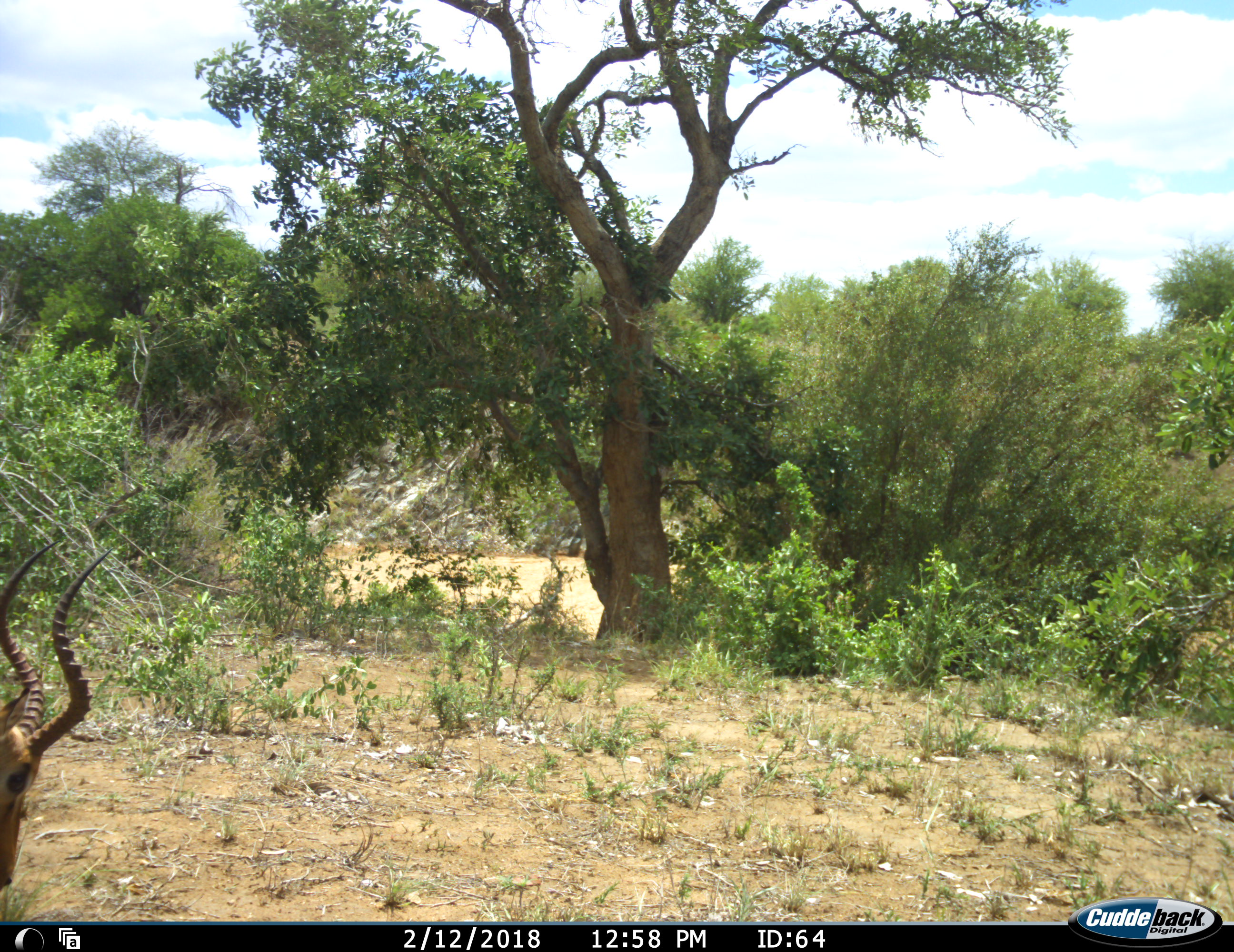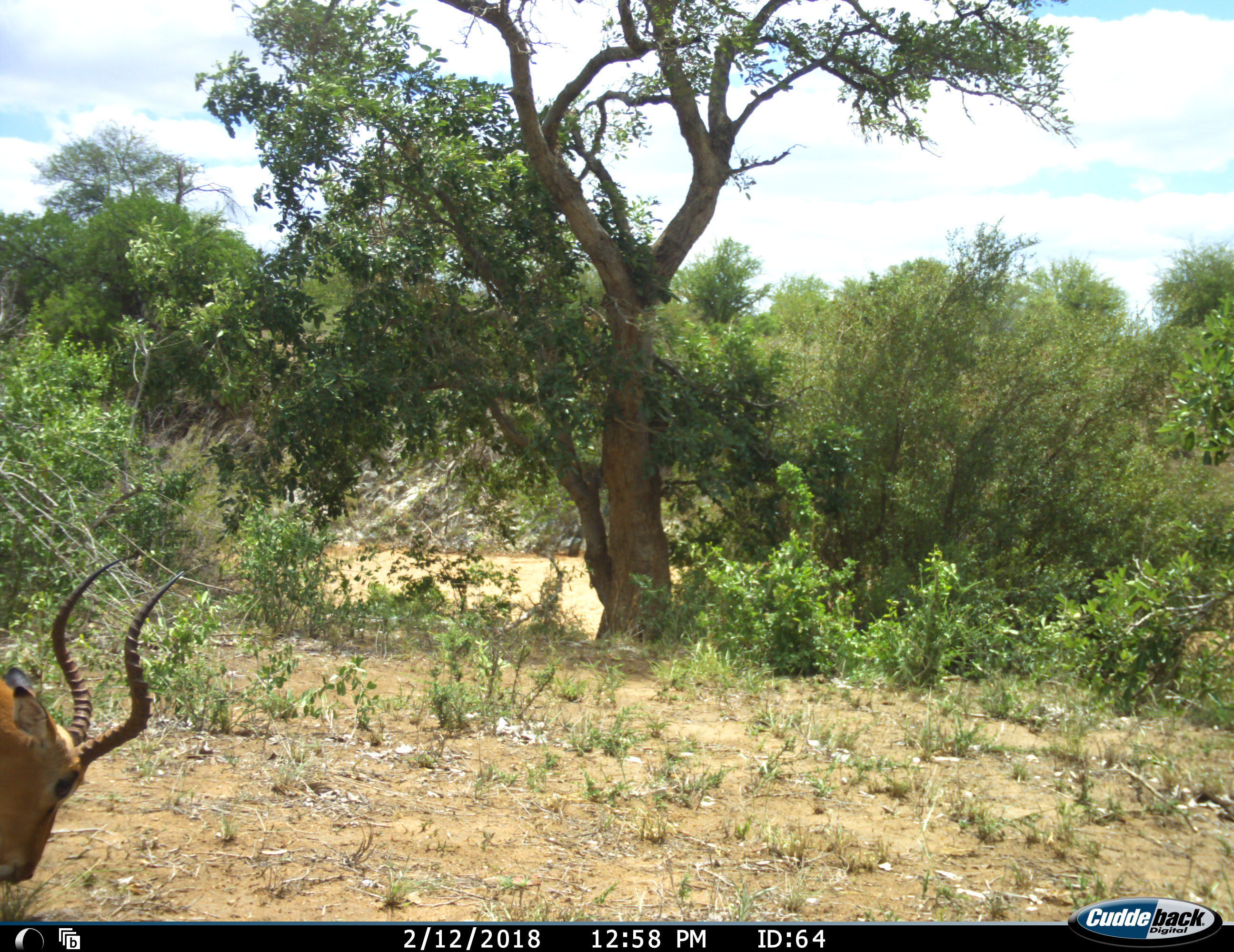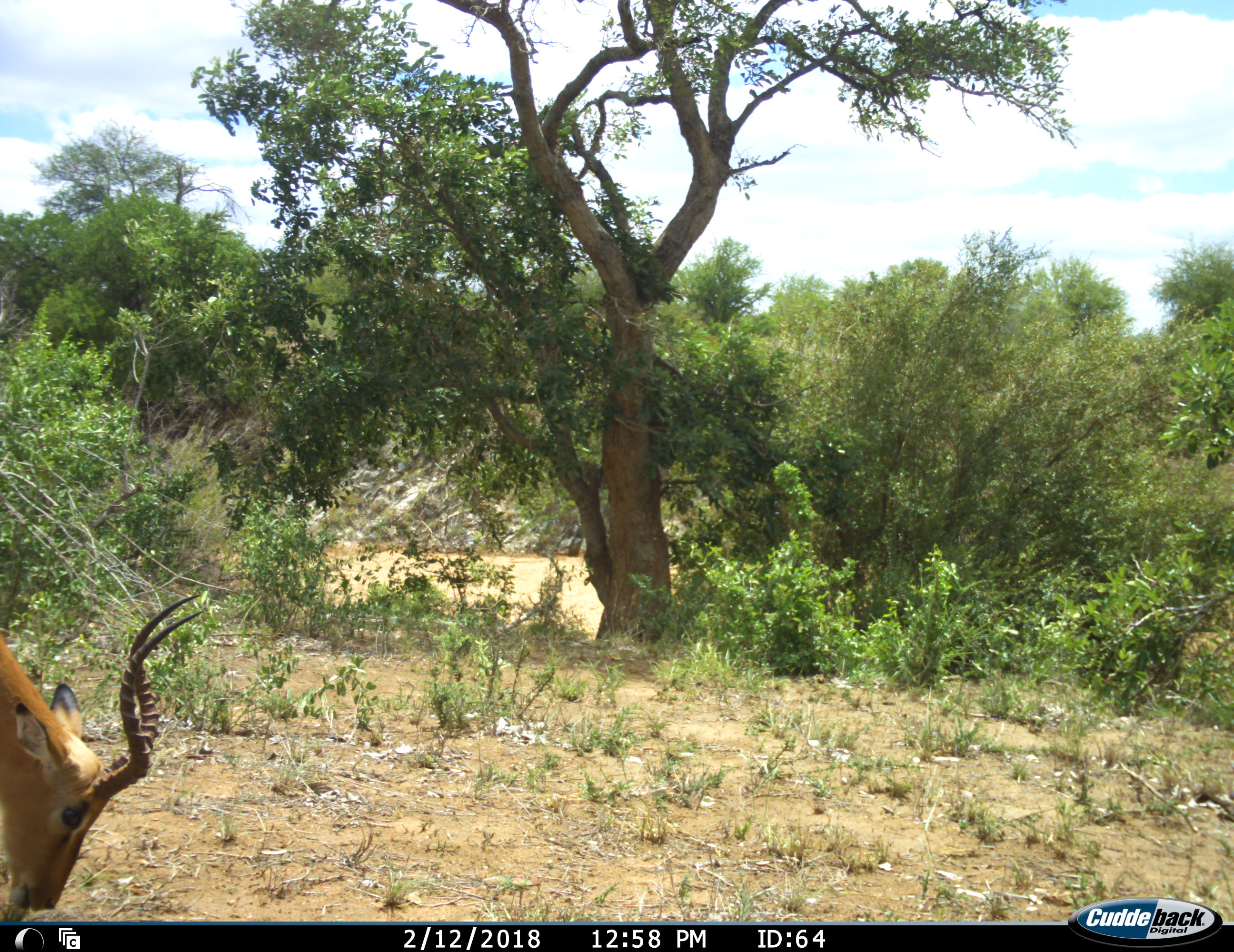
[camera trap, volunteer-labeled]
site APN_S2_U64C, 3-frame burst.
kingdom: Animalia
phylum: Chordata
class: Mammalia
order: Artiodactyla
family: Bovidae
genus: Aepyceros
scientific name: Aepyceros melampus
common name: impala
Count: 1.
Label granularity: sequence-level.